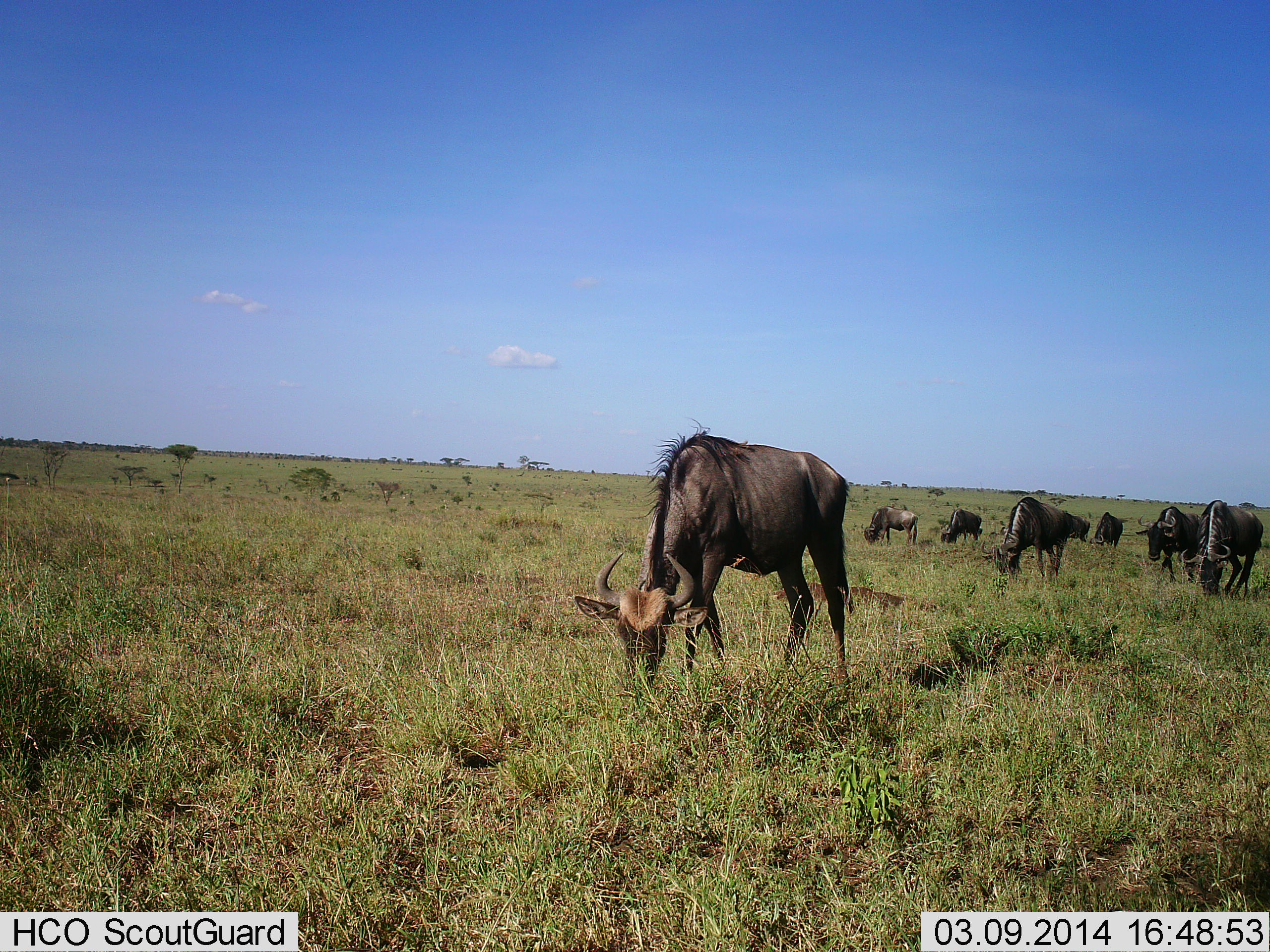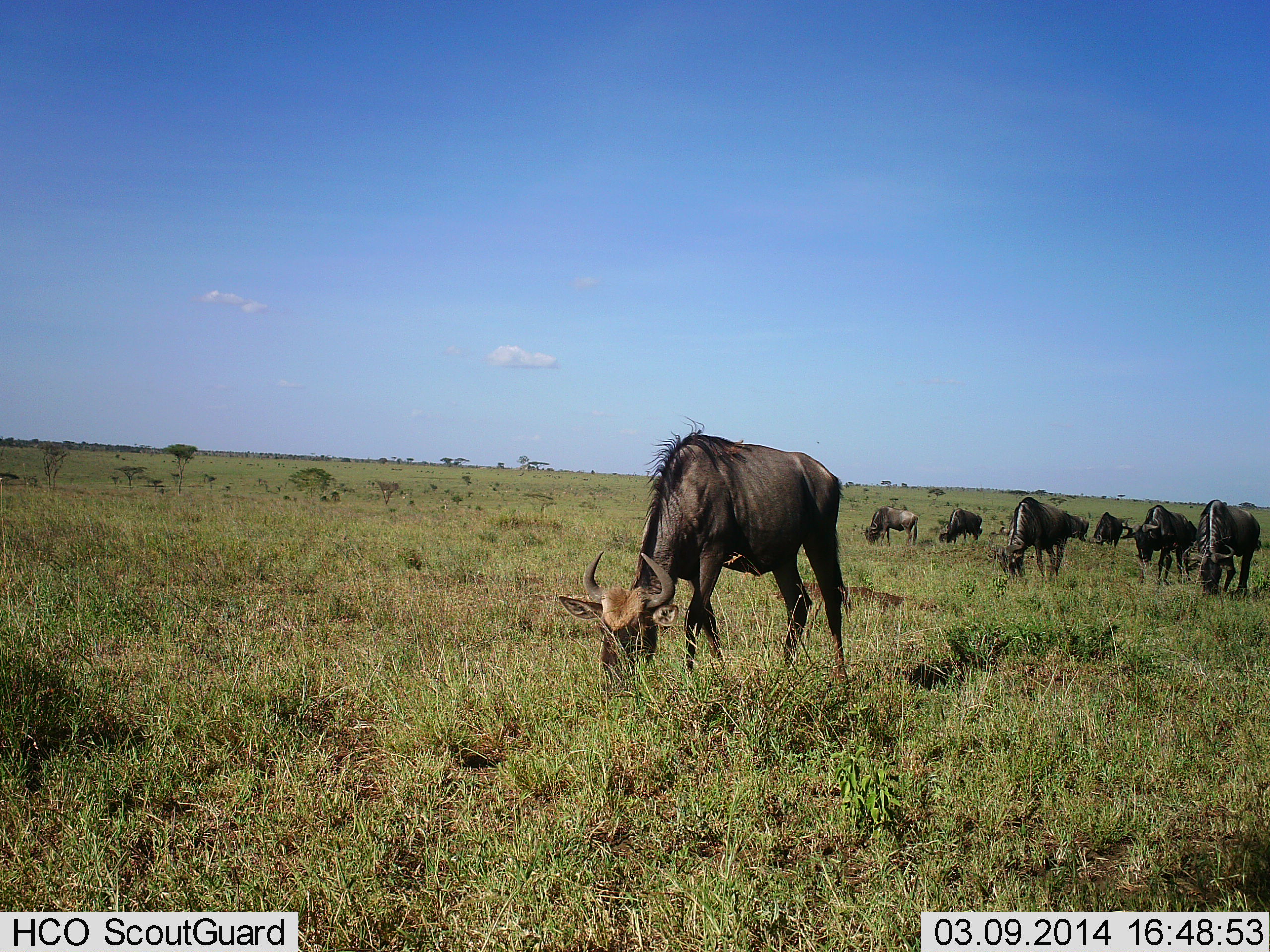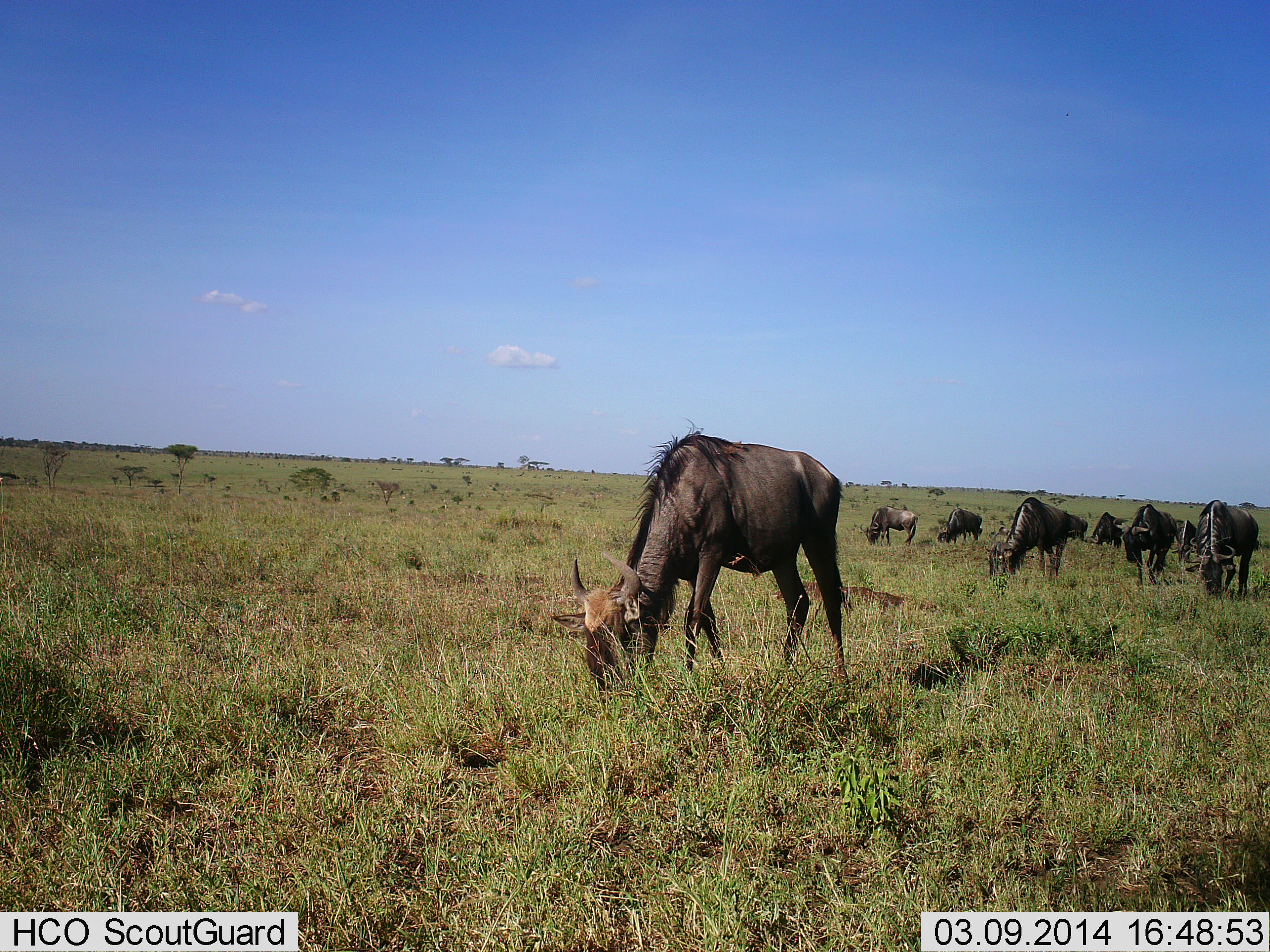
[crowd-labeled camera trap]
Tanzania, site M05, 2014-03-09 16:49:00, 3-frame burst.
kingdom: Animalia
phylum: Chordata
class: Mammalia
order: Artiodactyla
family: Bovidae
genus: Connochaetes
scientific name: Connochaetes taurinus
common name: blue wildebeest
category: wildebeest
Wildebeest (blue wildebeest) (Connochaetes taurinus), count 8. Behavior (volunteer vote fractions): standing 40%, resting 0%, moving 30%, interacting 0%. Young present (vote fraction): 0%. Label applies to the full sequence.